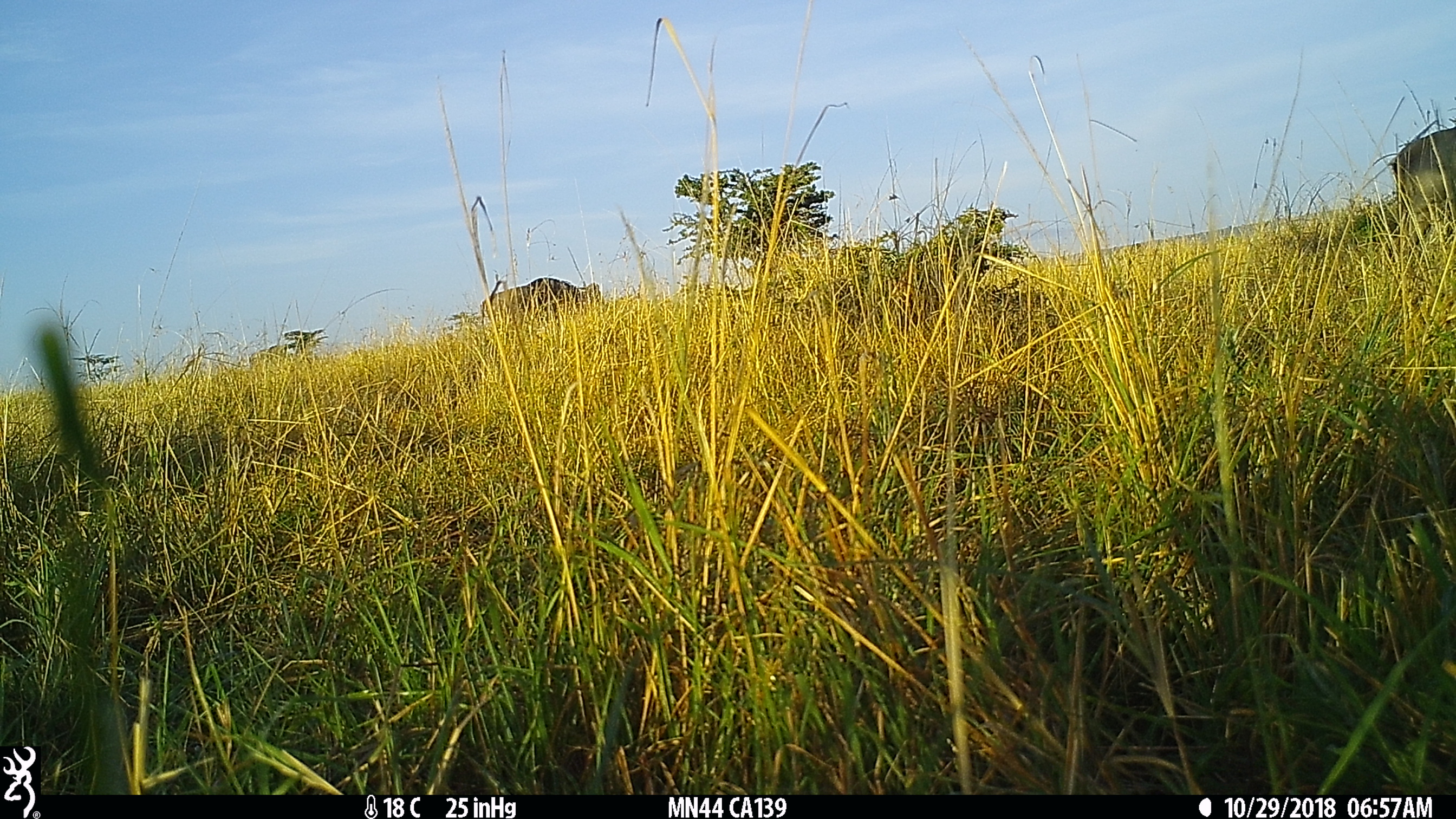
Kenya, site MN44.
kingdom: Animalia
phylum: Chordata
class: Mammalia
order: Artiodactyla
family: Bovidae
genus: Connochaetes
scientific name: Connochaetes taurinus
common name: blue wildebeest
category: wildebeest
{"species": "wildebeest (blue wildebeest) (Connochaetes taurinus)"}